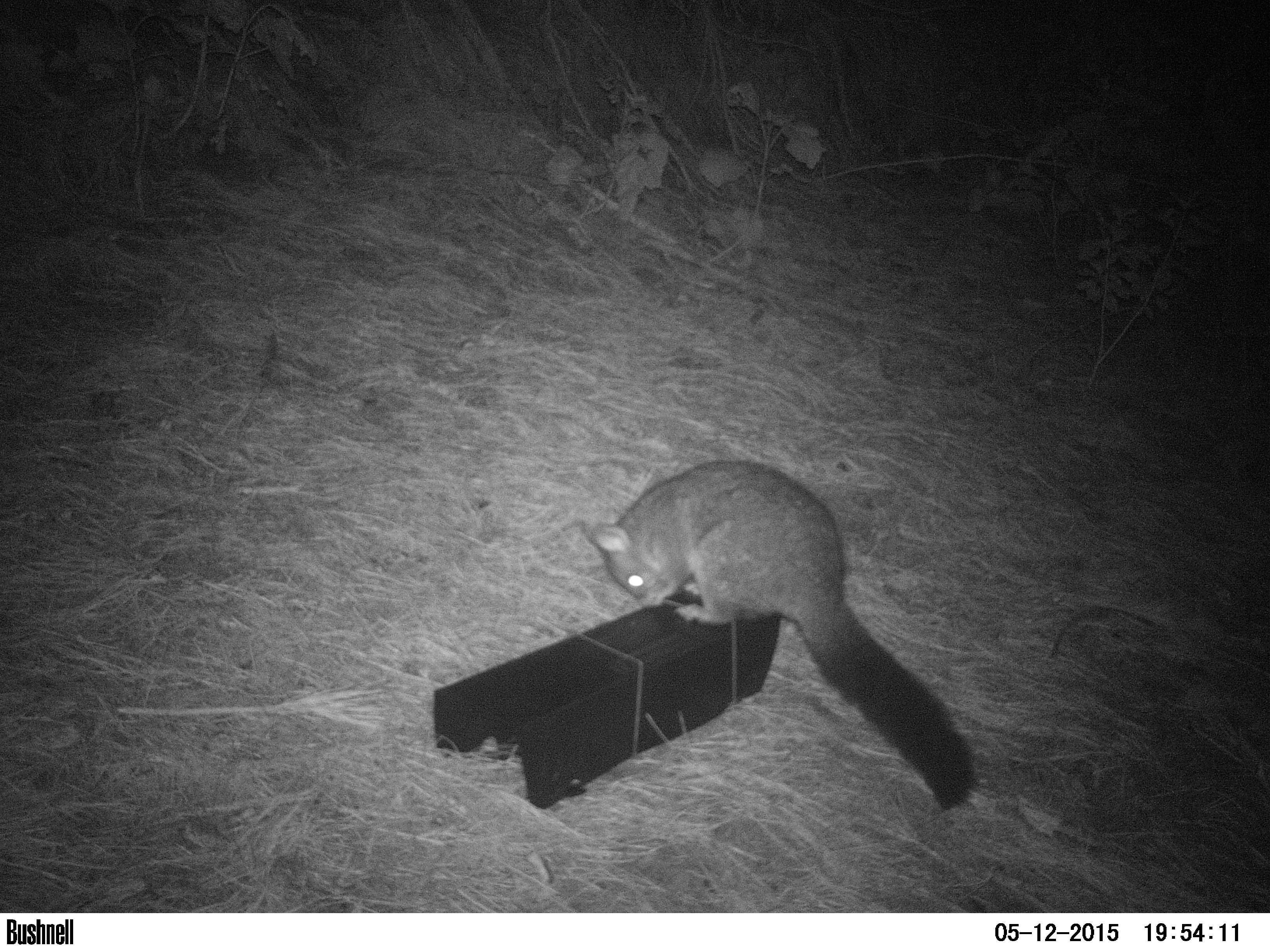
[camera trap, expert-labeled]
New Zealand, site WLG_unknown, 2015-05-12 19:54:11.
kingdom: Animalia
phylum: Chordata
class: Mammalia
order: Diprotodontia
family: Phalangeridae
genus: Trichosurus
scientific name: Trichosurus vulpecula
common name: common brushtail possum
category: possum